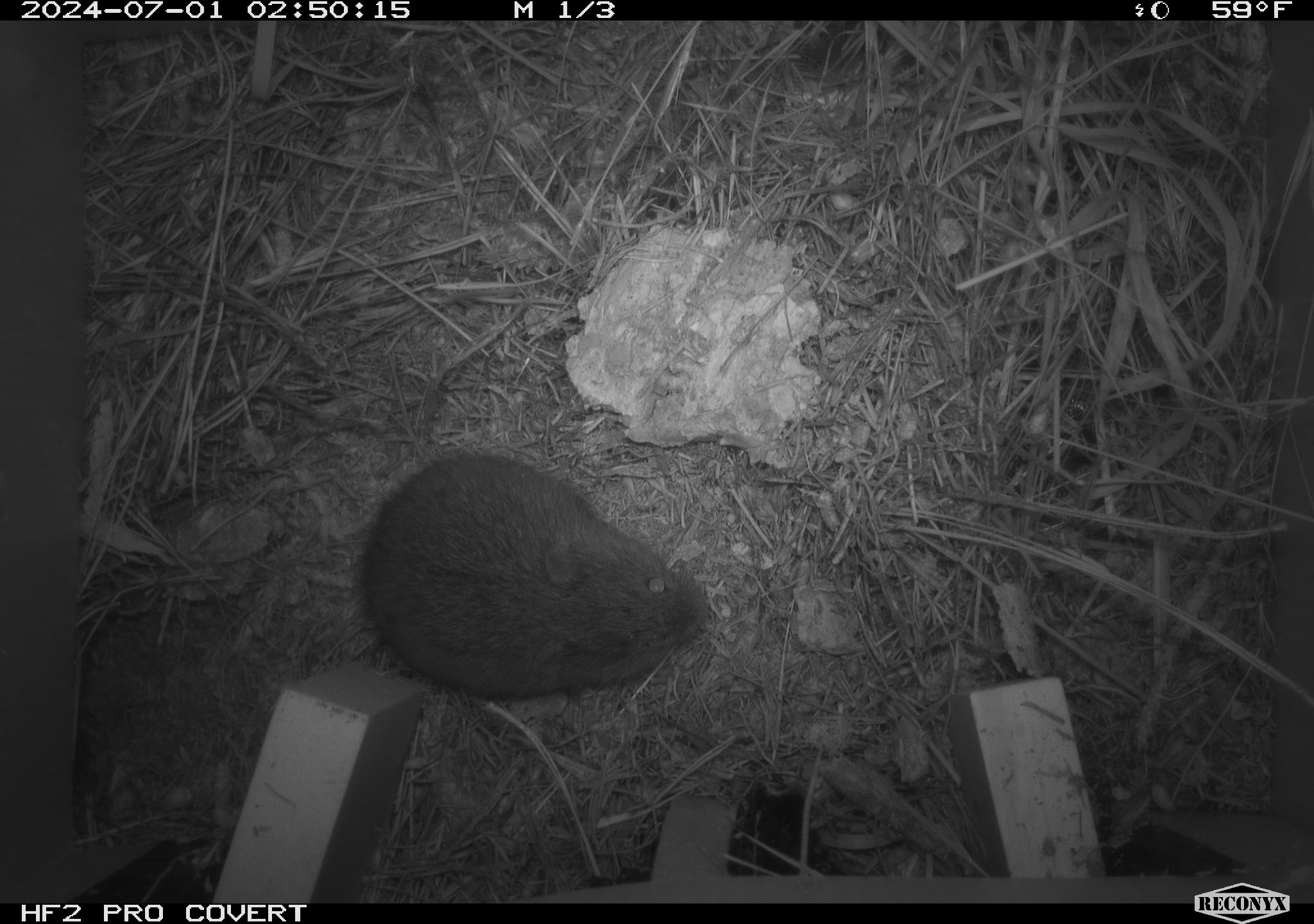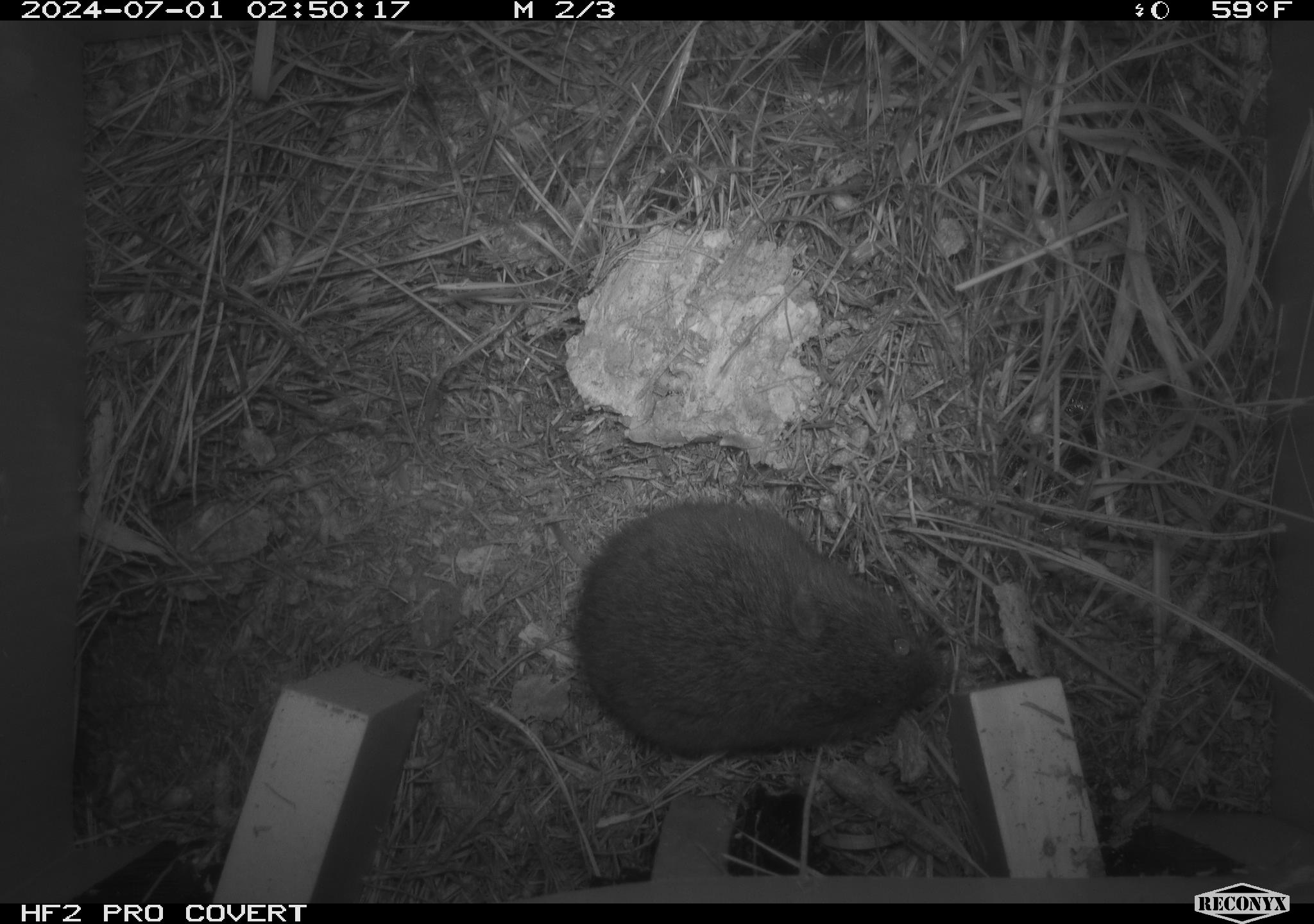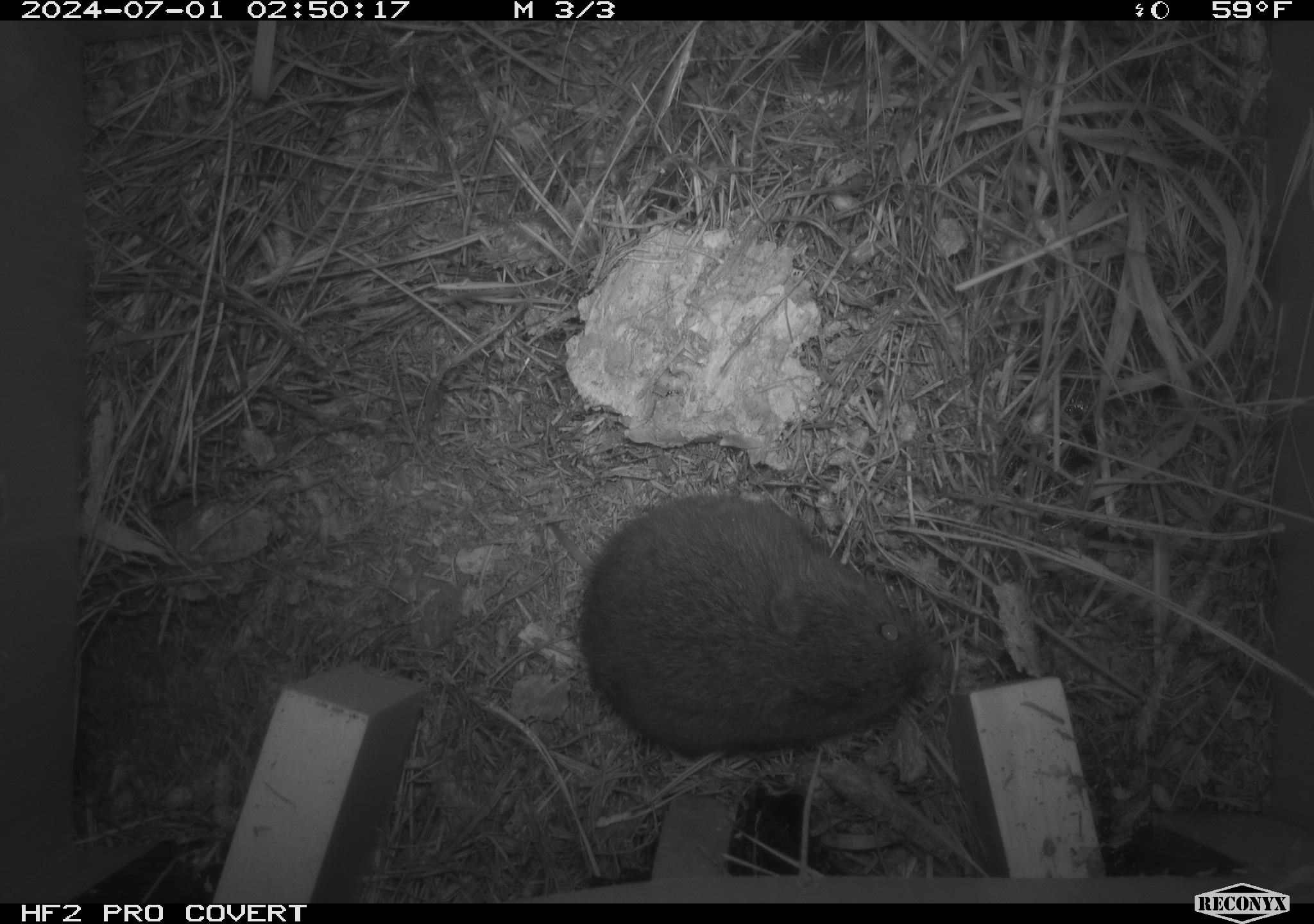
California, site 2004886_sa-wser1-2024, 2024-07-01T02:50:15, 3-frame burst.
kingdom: Animalia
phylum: Chordata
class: Mammalia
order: Rodentia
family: Cricetidae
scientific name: Arvicolinae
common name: voles, lemmings, and muskrats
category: arvicolinae subfamily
Arvicolinae subfamily (voles, lemmings, and muskrats) (Arvicolinae).